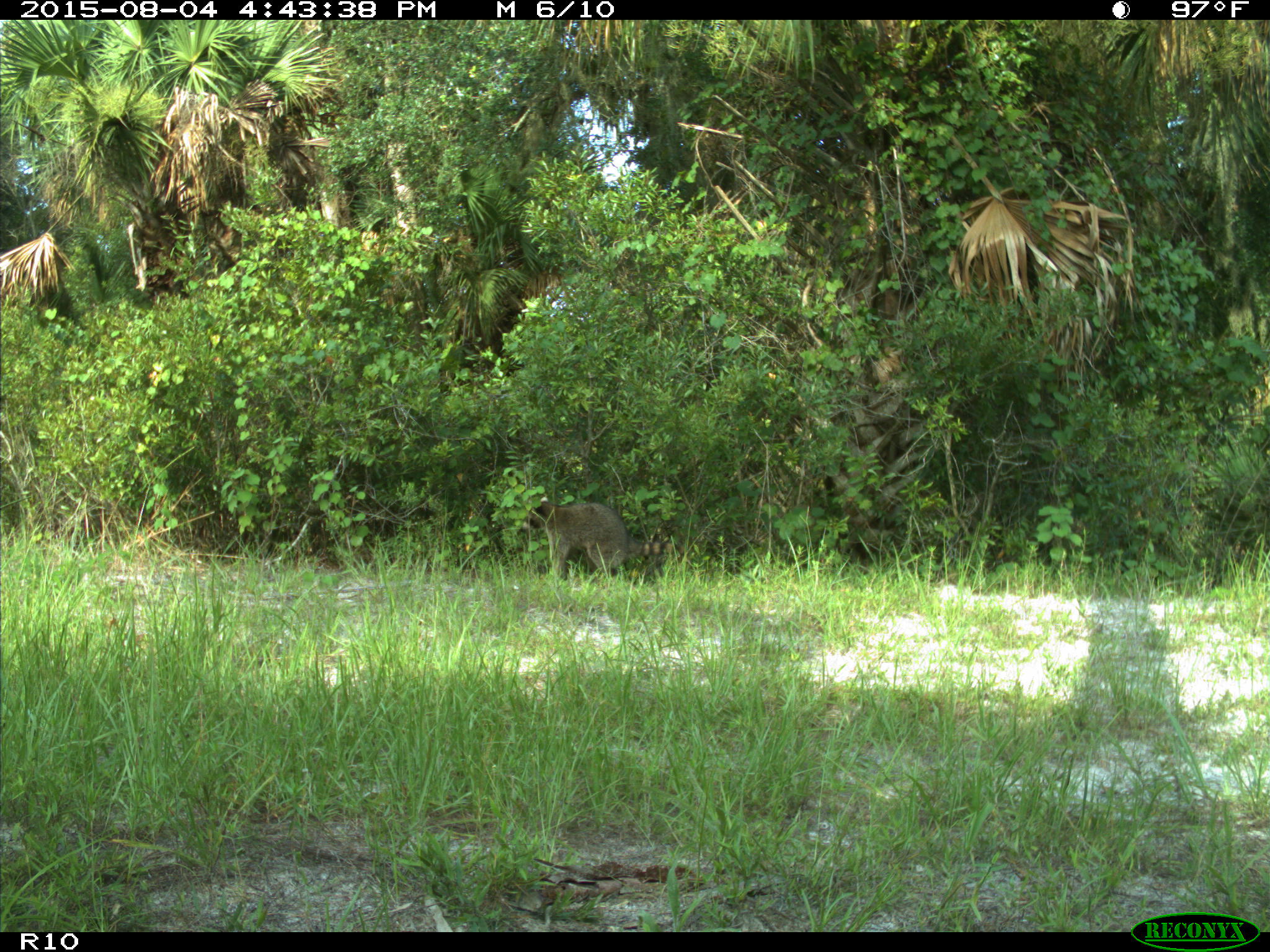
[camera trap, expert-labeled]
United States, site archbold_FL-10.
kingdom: Animalia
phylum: Chordata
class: Mammalia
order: Carnivora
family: Procyonidae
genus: Procyon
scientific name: Procyon lotor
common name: common raccoon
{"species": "Procyon lotor (common raccoon)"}